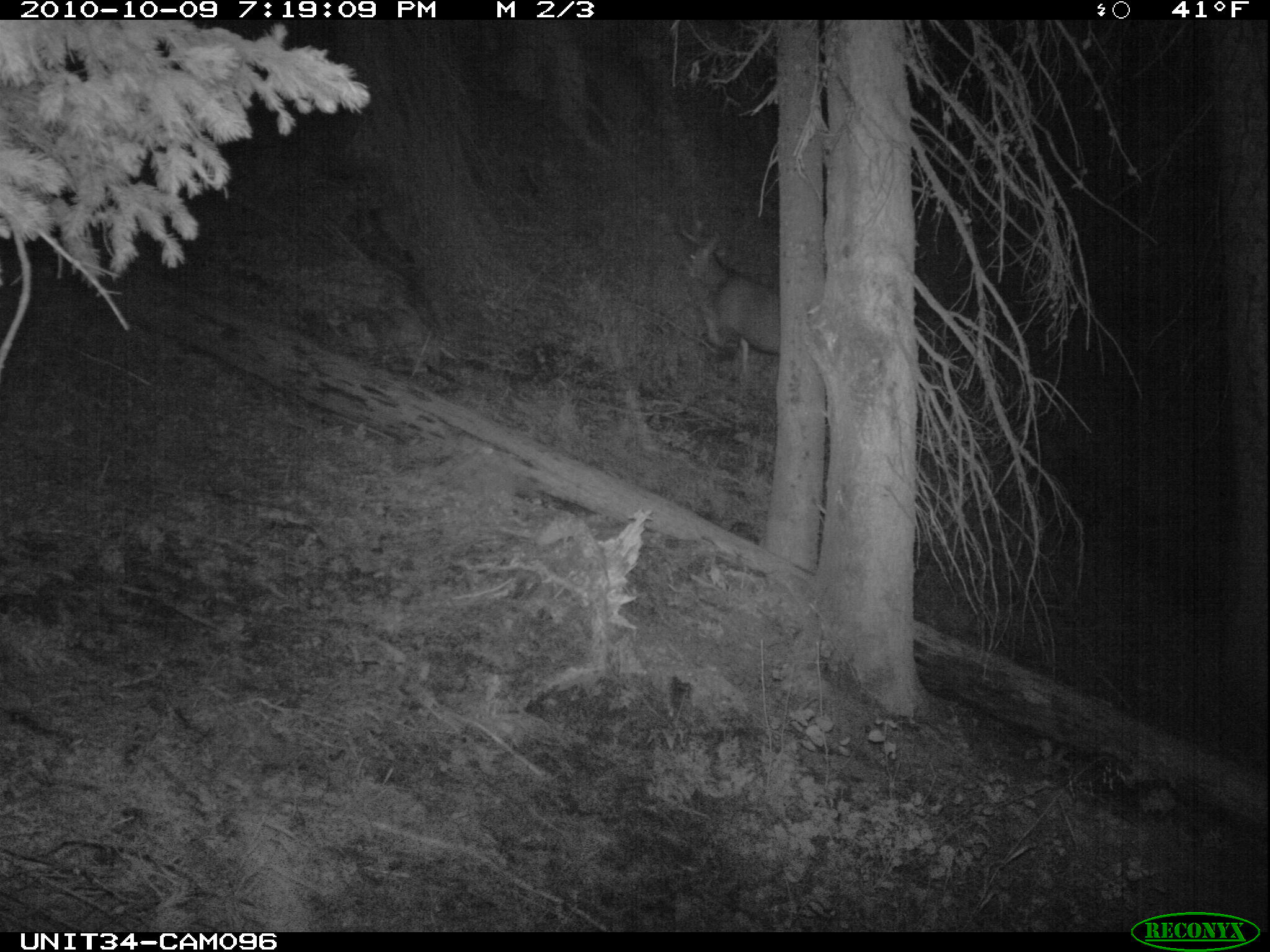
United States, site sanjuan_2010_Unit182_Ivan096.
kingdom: Animalia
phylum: Chordata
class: Mammalia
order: Artiodactyla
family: Cervidae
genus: Odocoileus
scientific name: Odocoileus hemionus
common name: mule deer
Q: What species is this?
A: Odocoileus hemionus (mule deer).